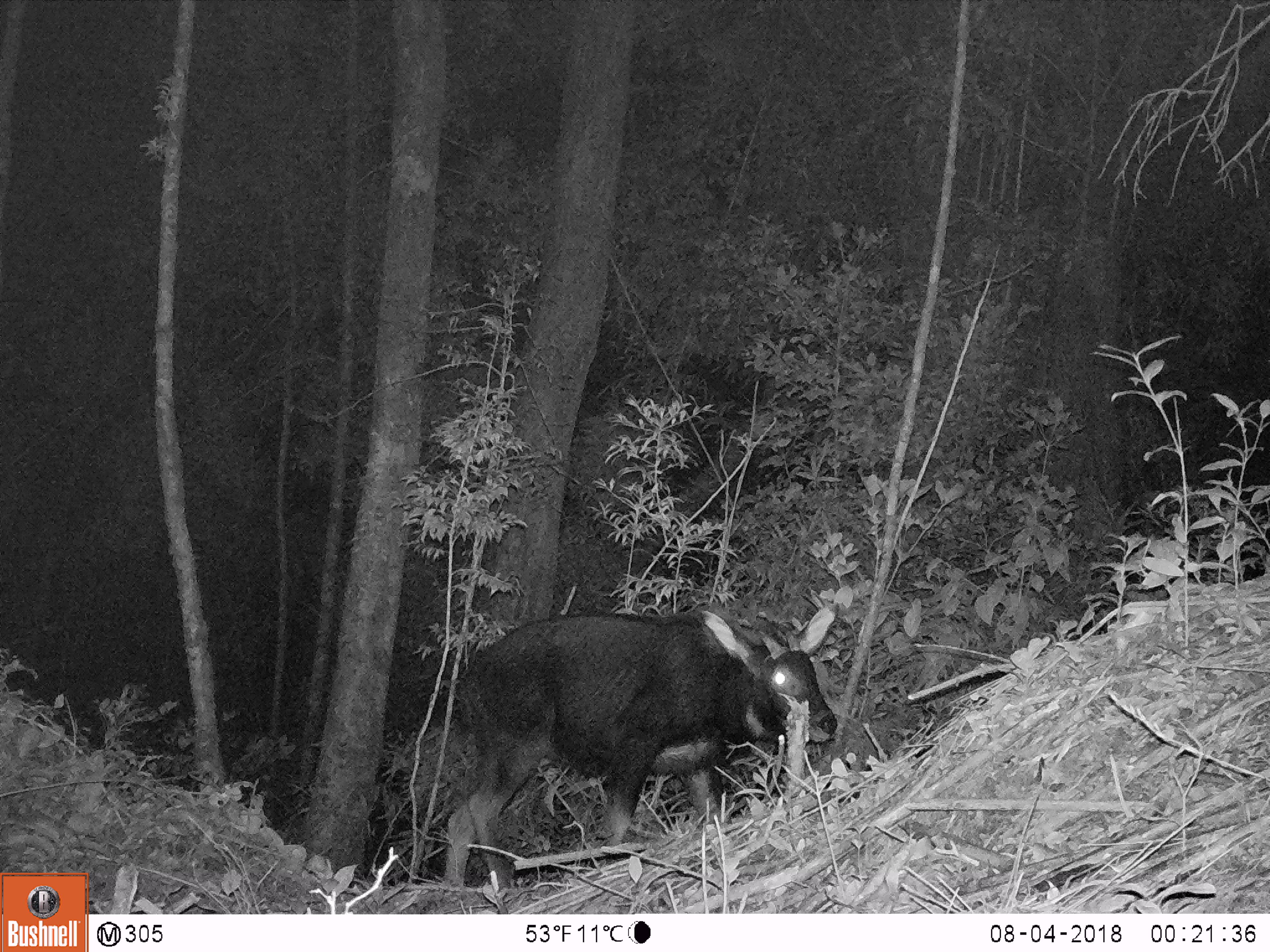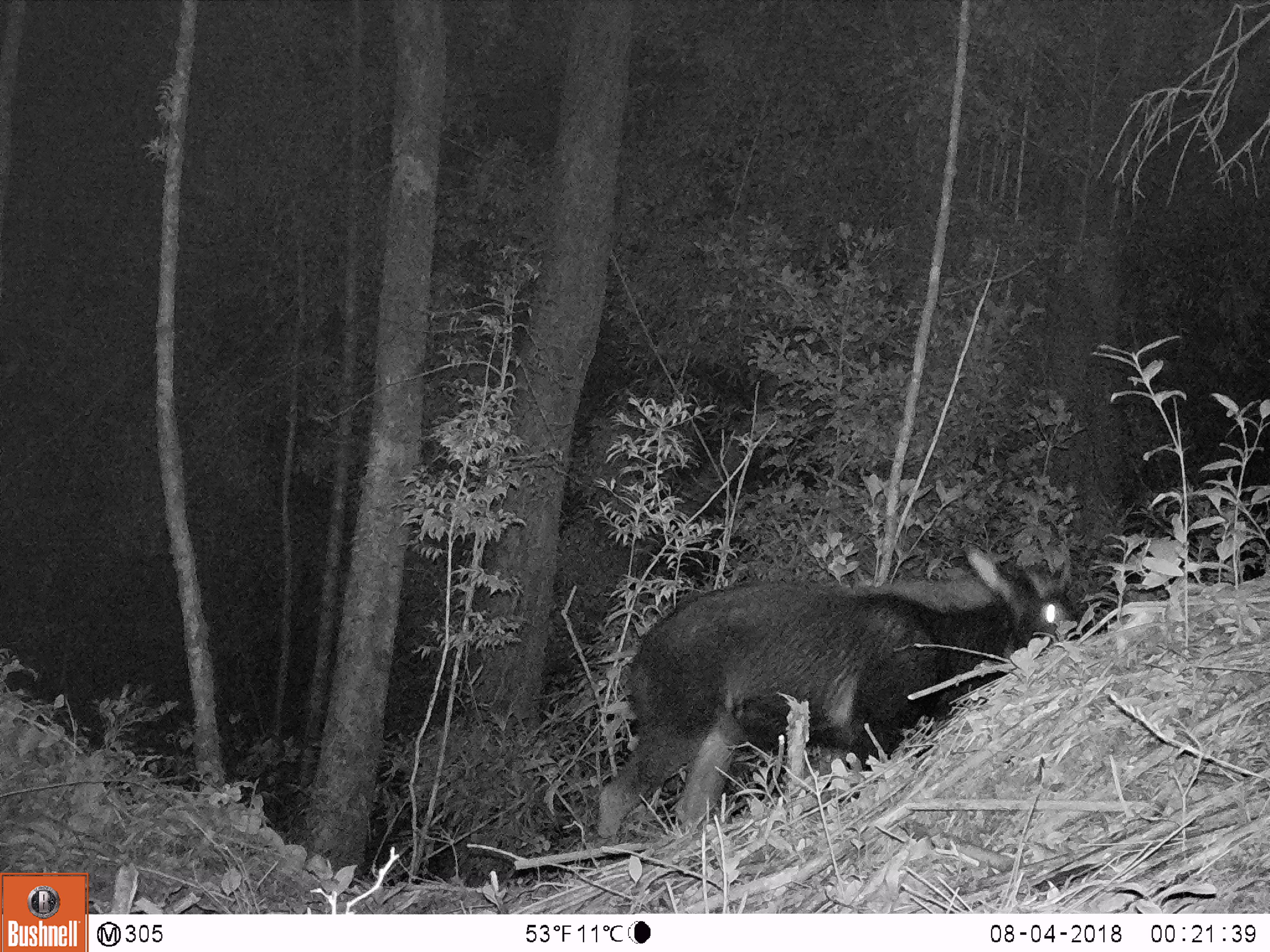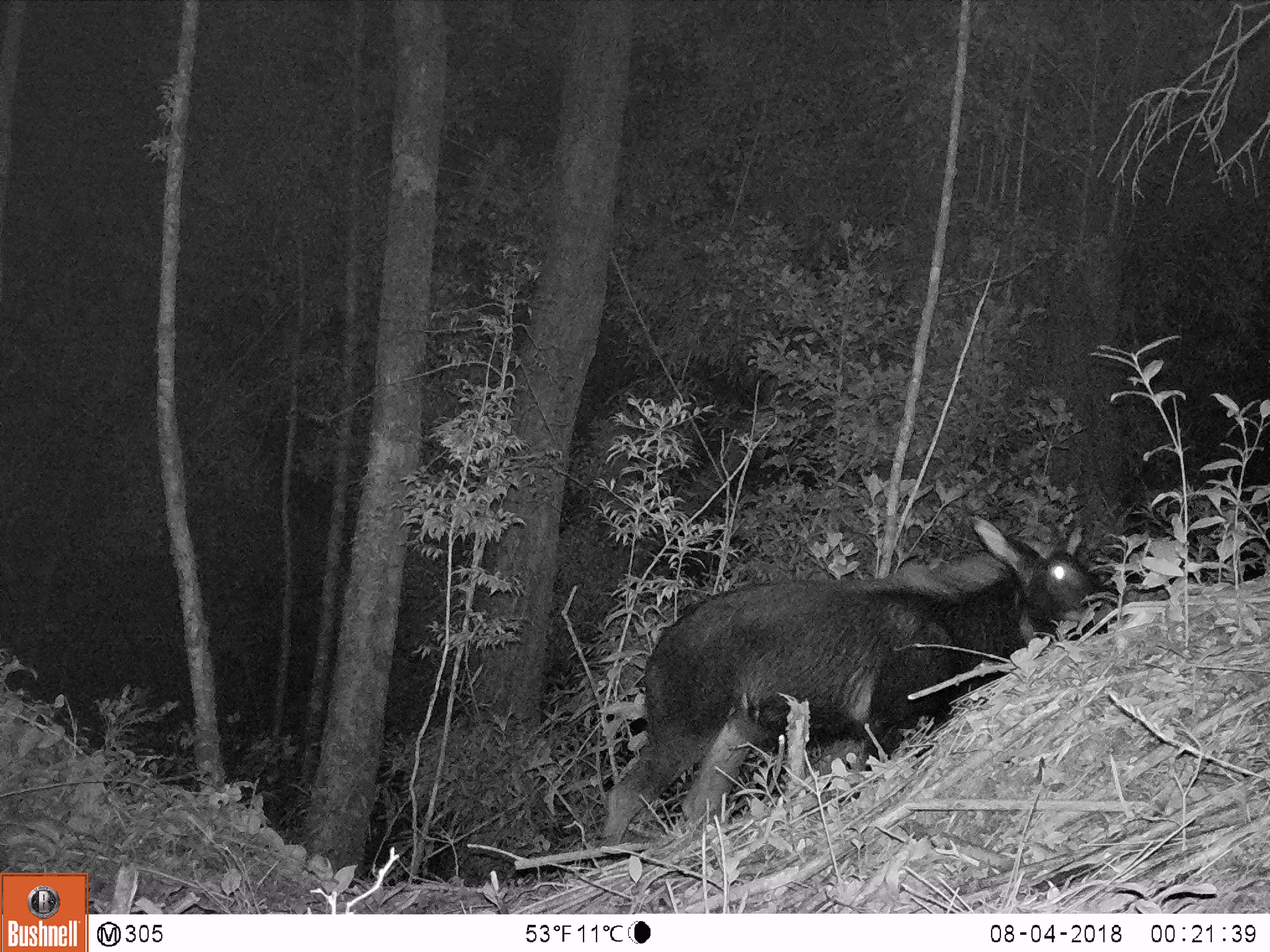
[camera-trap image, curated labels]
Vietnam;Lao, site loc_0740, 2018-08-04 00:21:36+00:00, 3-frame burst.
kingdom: Animalia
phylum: Chordata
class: Mammalia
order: Artiodactyla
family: Bovidae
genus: Capricornis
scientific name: Capricornis sumatraensis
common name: chinese serow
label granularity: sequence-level